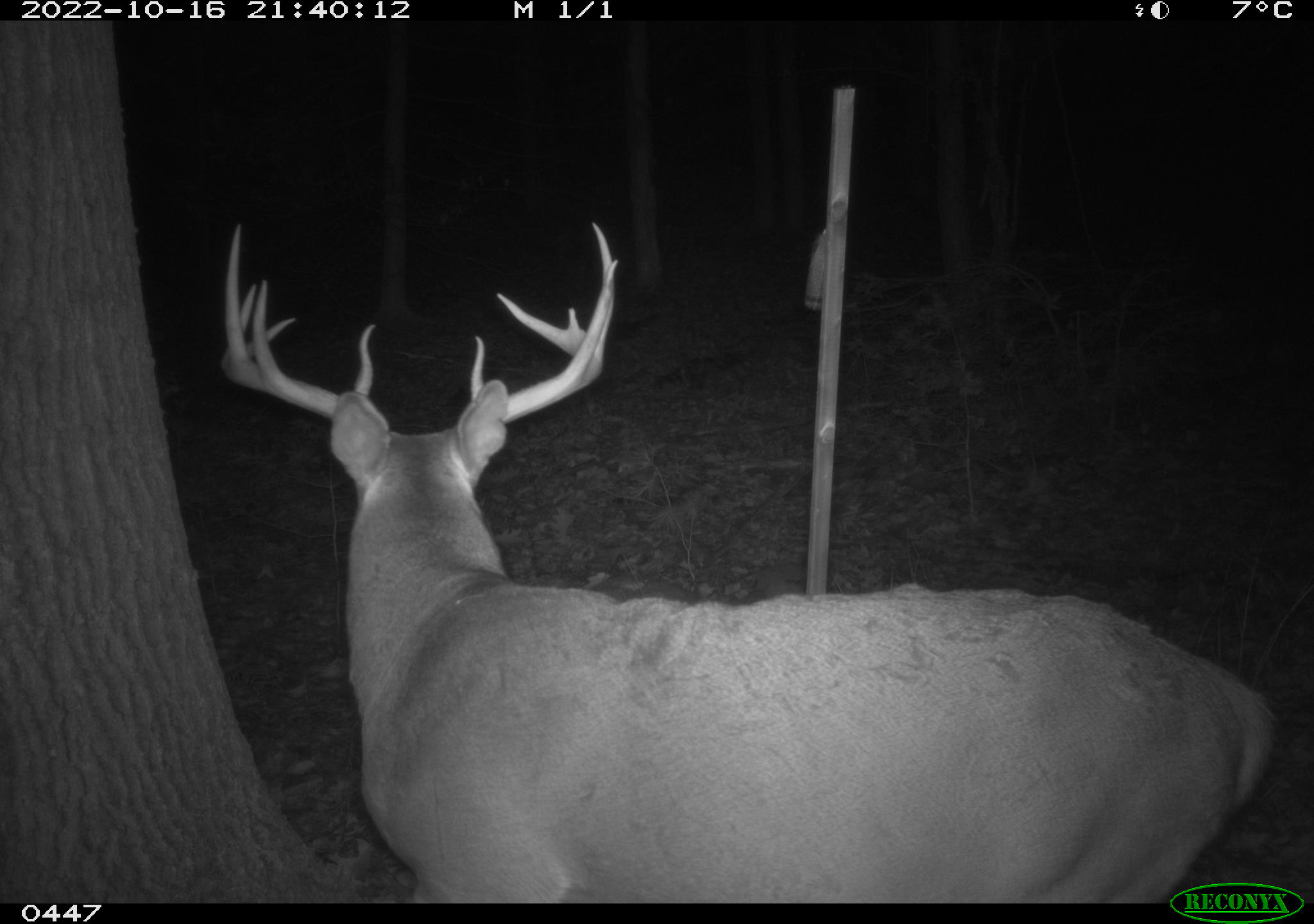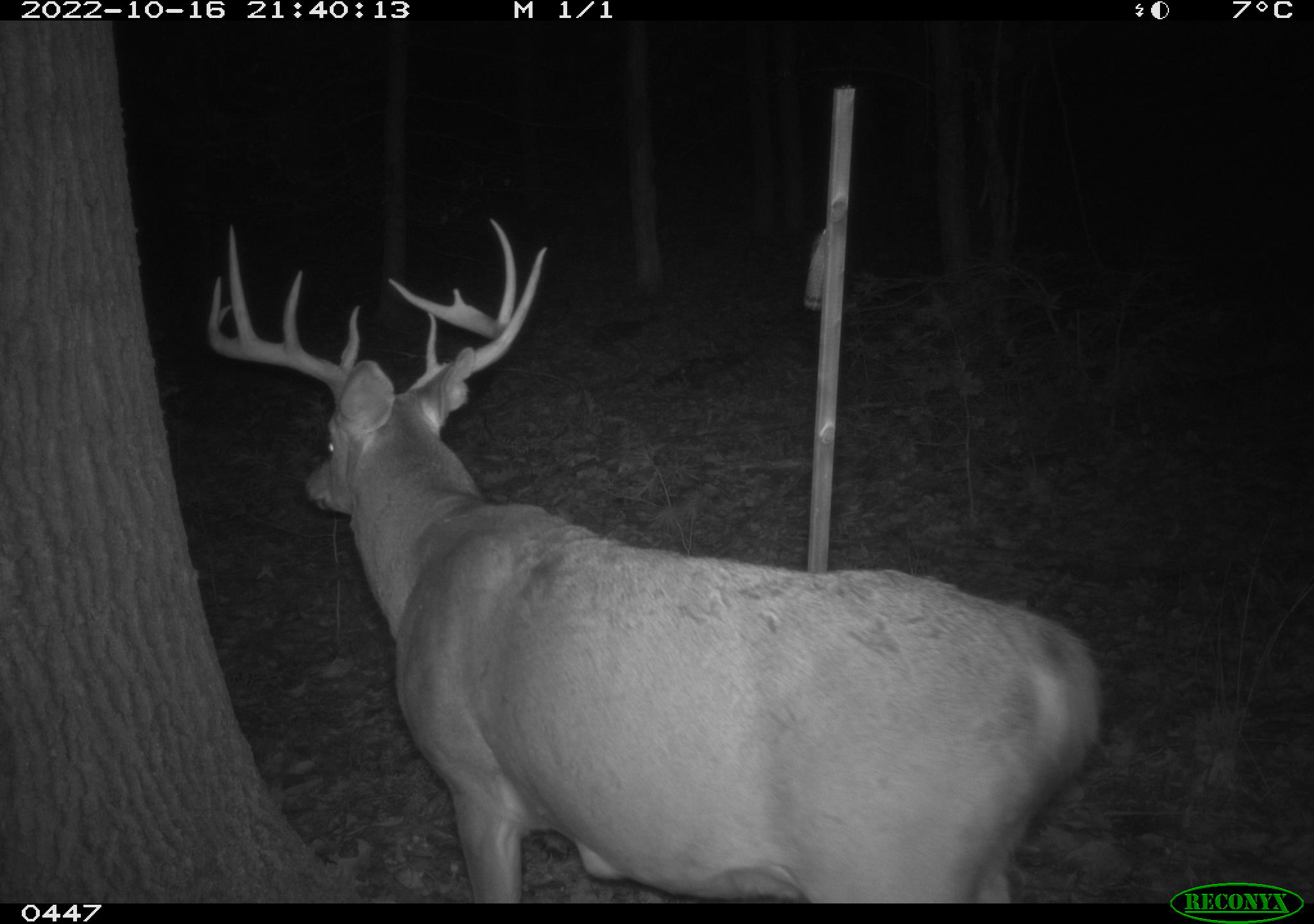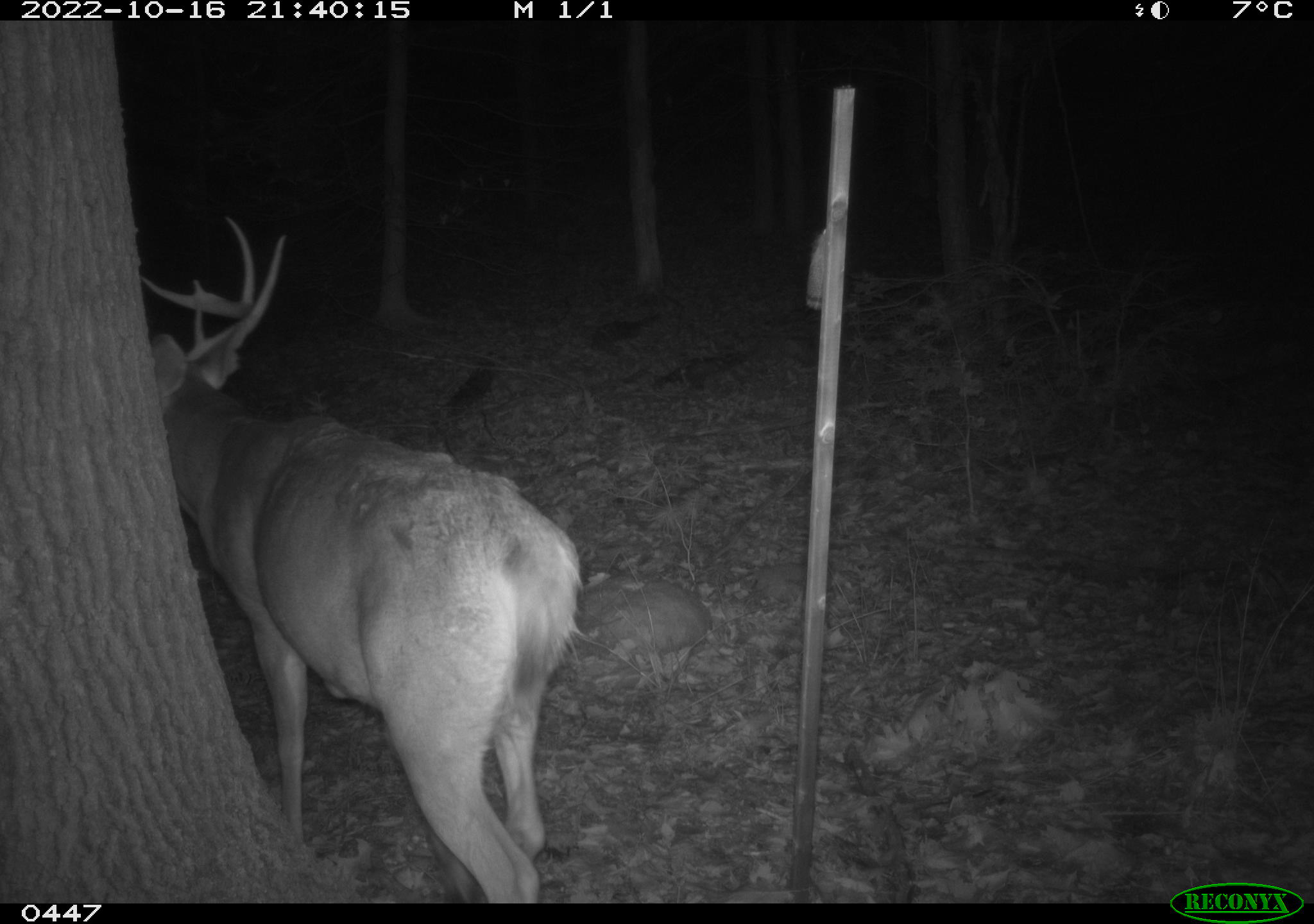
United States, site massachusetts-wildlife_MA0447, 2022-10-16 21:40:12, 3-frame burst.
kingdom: Animalia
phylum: Chordata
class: Mammalia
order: Artiodactyla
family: Cervidae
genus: Odocoileus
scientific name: Odocoileus virginianus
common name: white-tailed deer